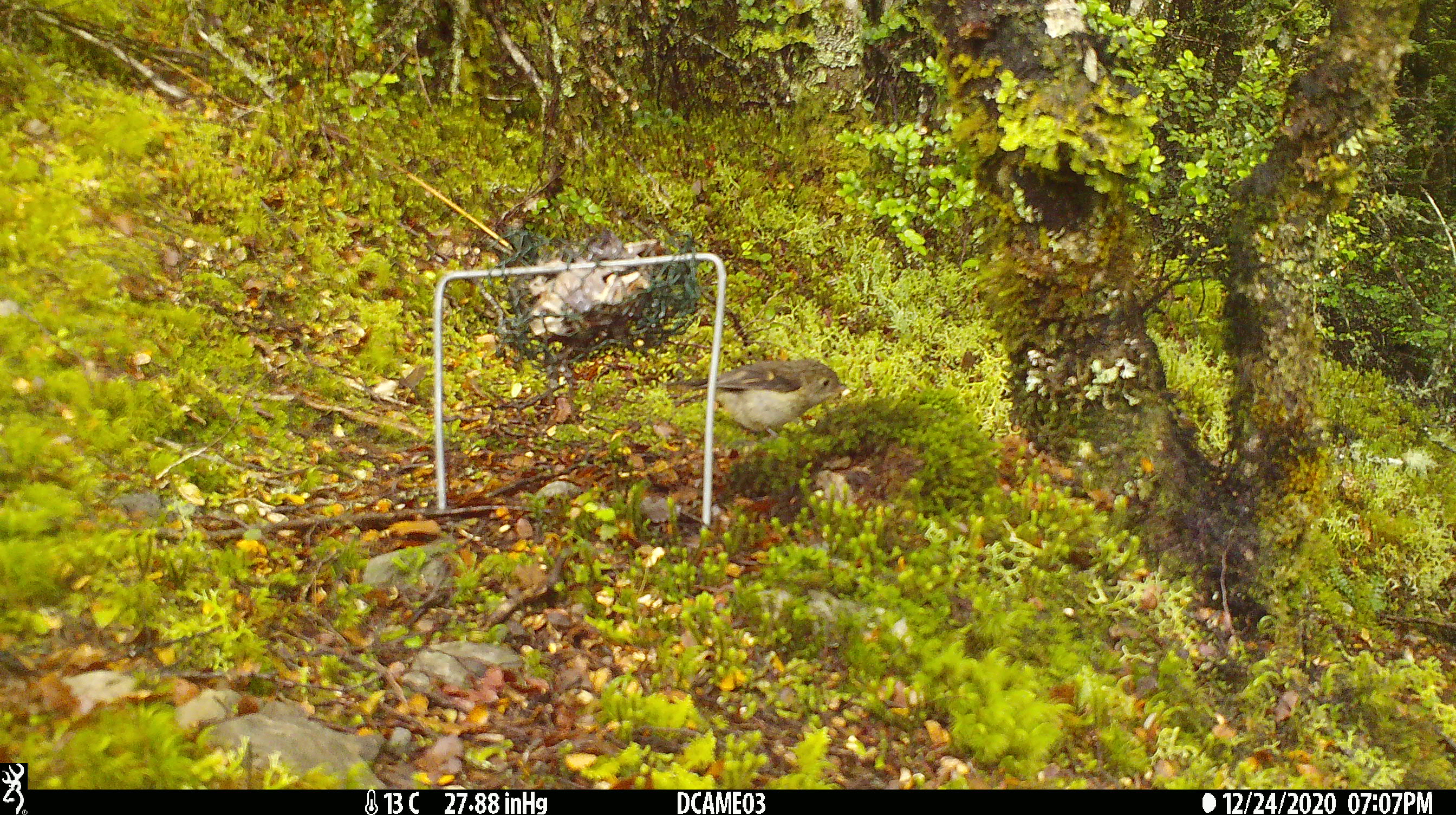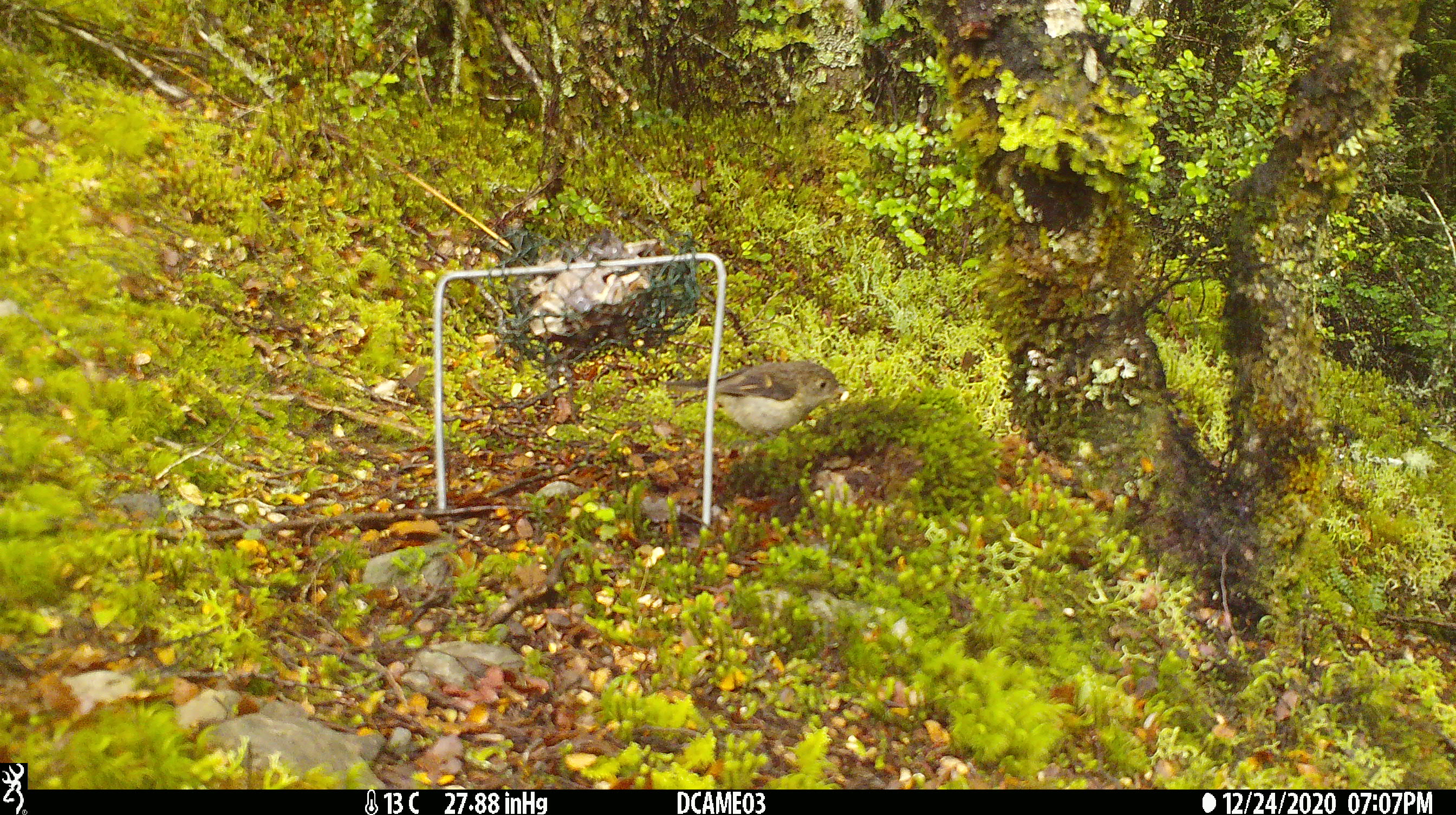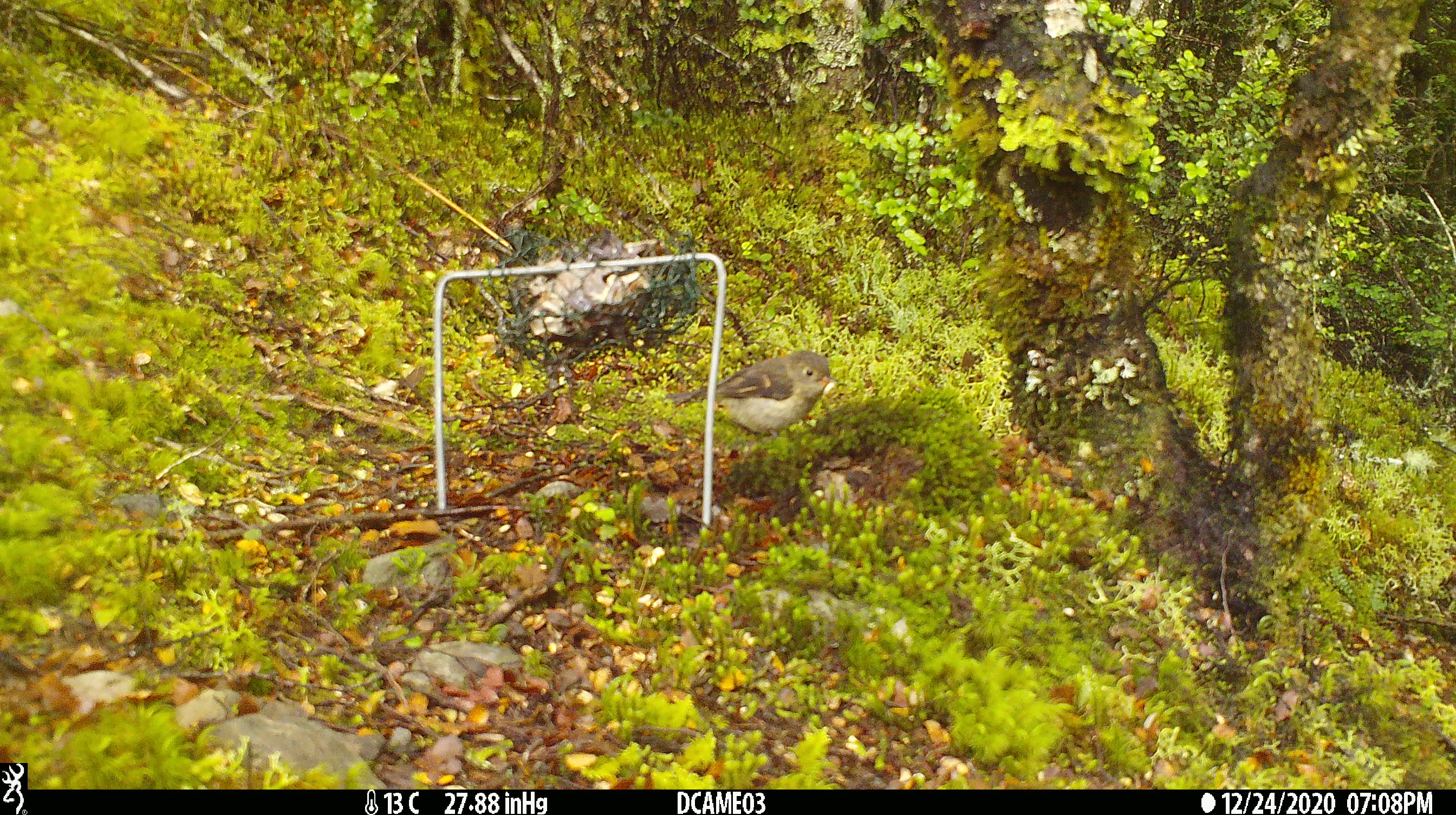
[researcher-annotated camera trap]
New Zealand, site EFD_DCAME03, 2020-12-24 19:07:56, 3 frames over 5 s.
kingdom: Animalia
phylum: Chordata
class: Aves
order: Passeriformes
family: Petroicidae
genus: Petroica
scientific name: Petroica macrocephala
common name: tomtit